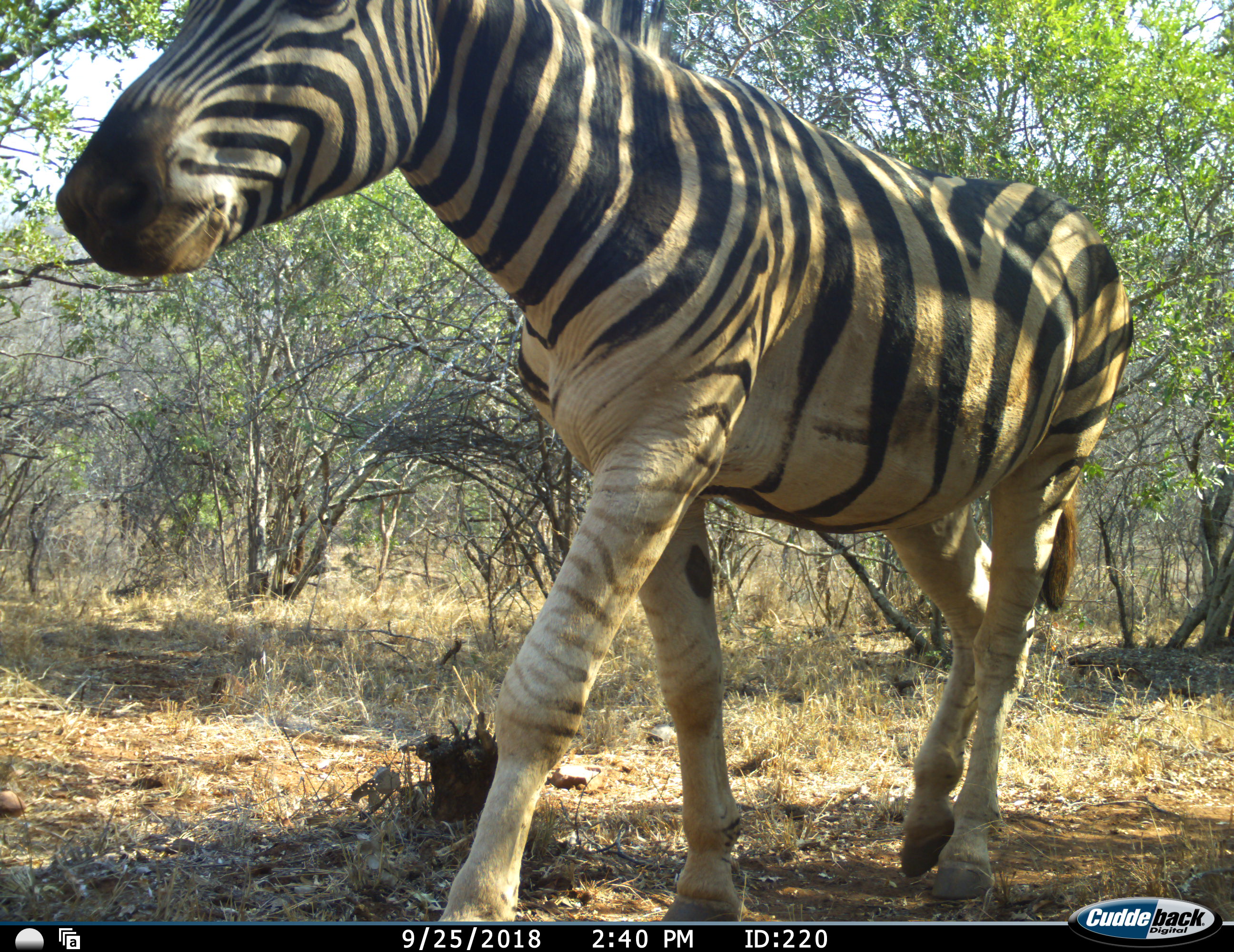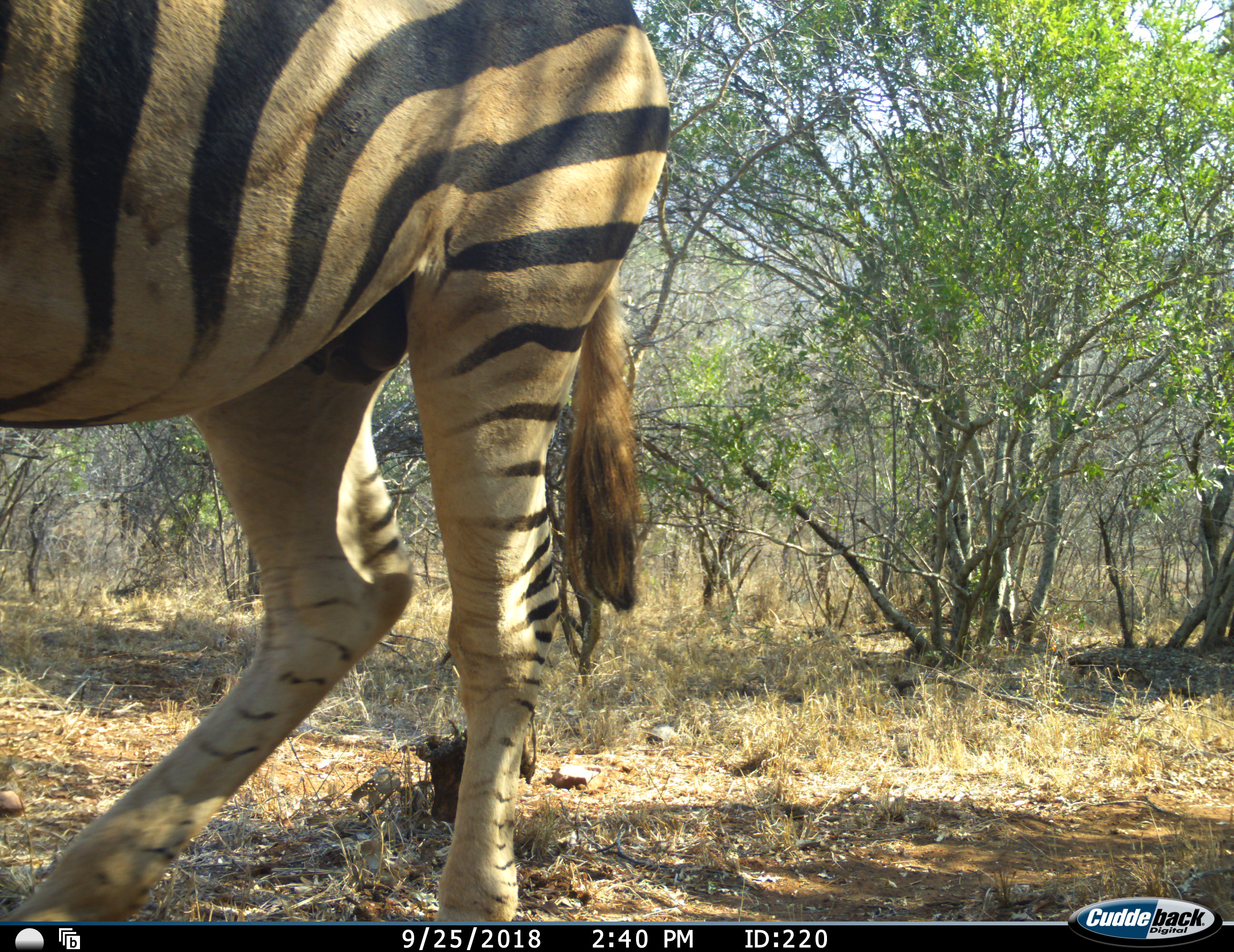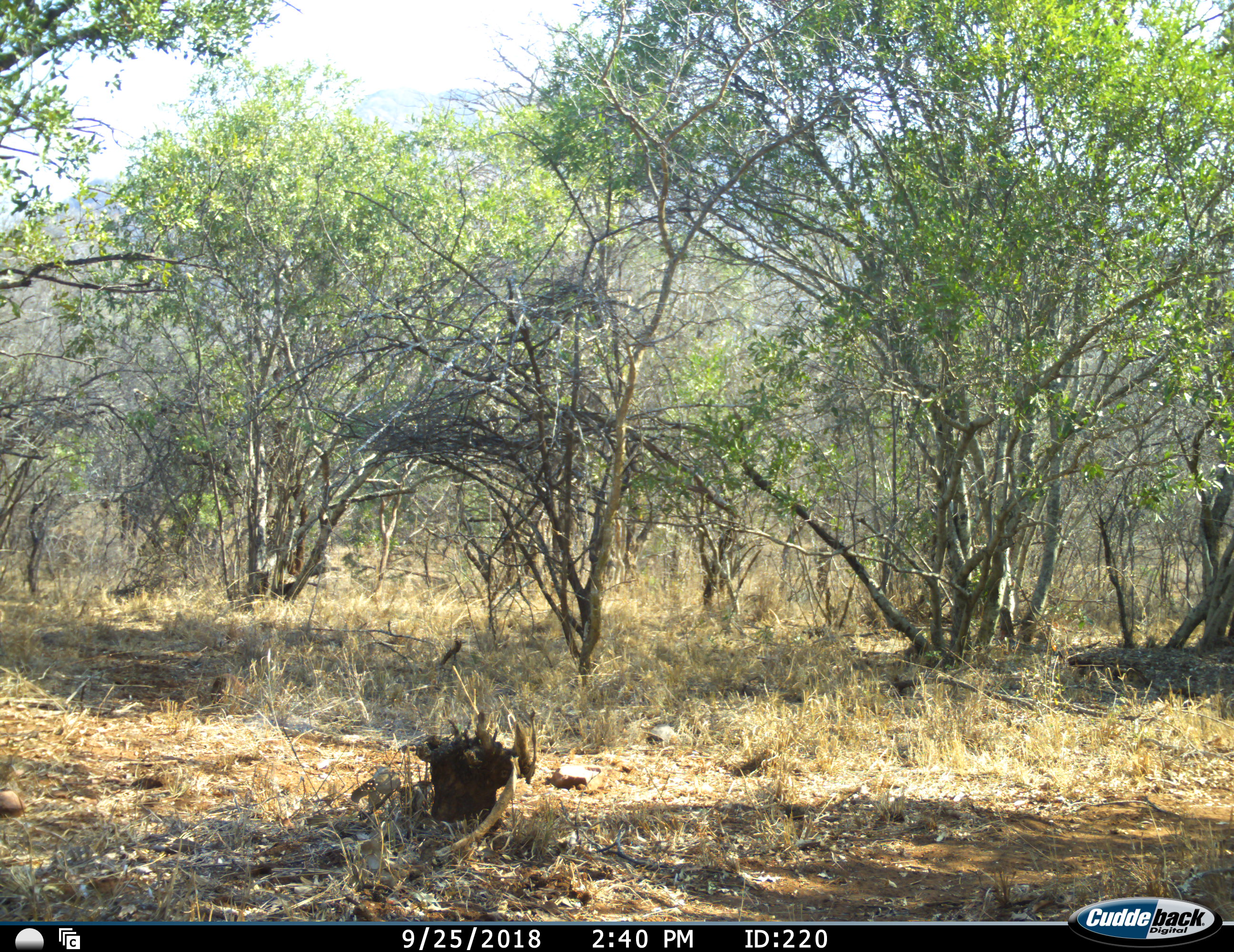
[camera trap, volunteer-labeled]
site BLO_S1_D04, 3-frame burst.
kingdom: Animalia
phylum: Chordata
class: Mammalia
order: Perissodactyla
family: Equidae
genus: Equus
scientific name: Equus quagga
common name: plains zebra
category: zebraplains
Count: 1.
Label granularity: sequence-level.